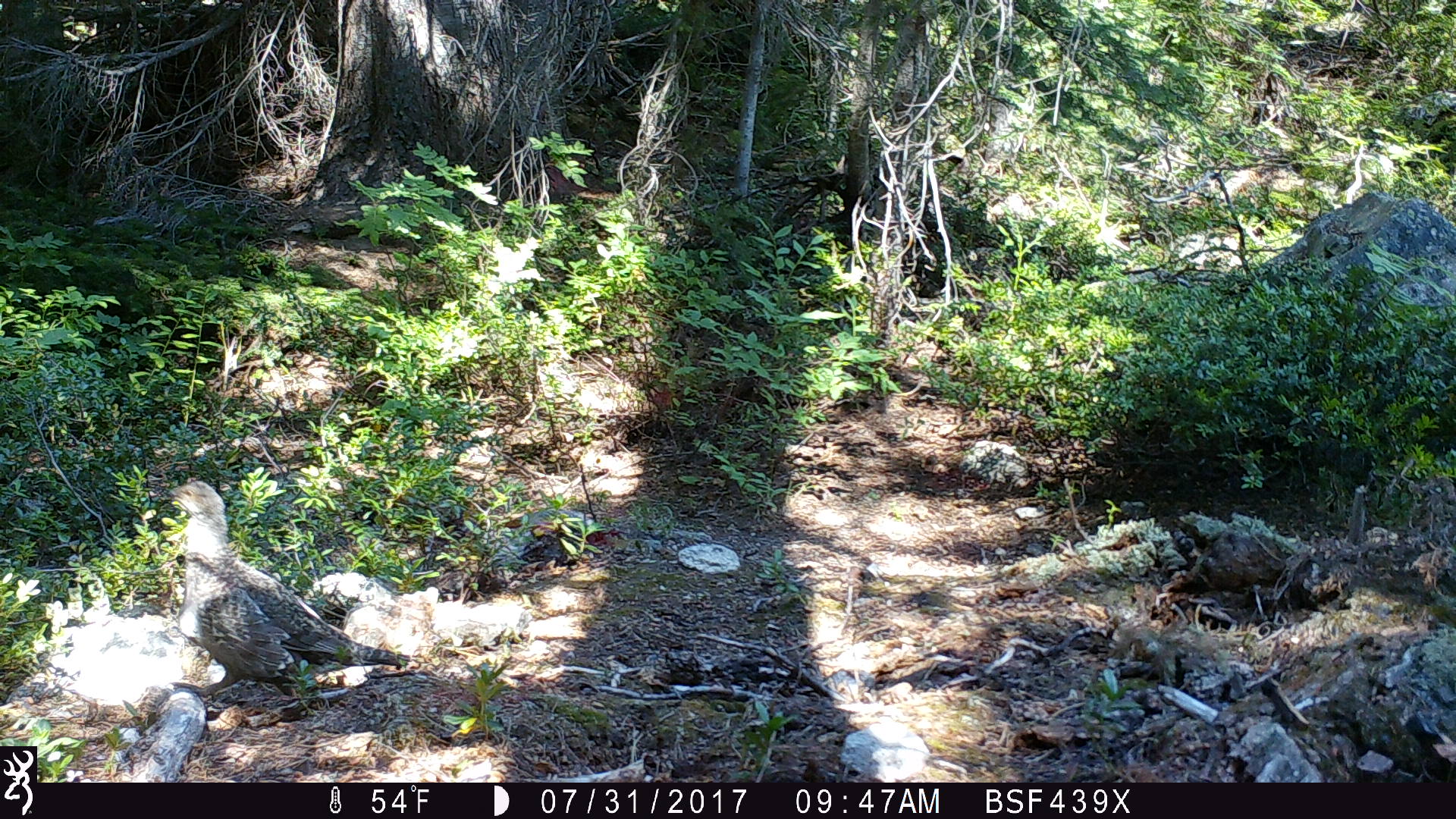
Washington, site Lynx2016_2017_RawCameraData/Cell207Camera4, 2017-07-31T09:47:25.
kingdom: Animalia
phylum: Chordata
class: Aves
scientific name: Aves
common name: birds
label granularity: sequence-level